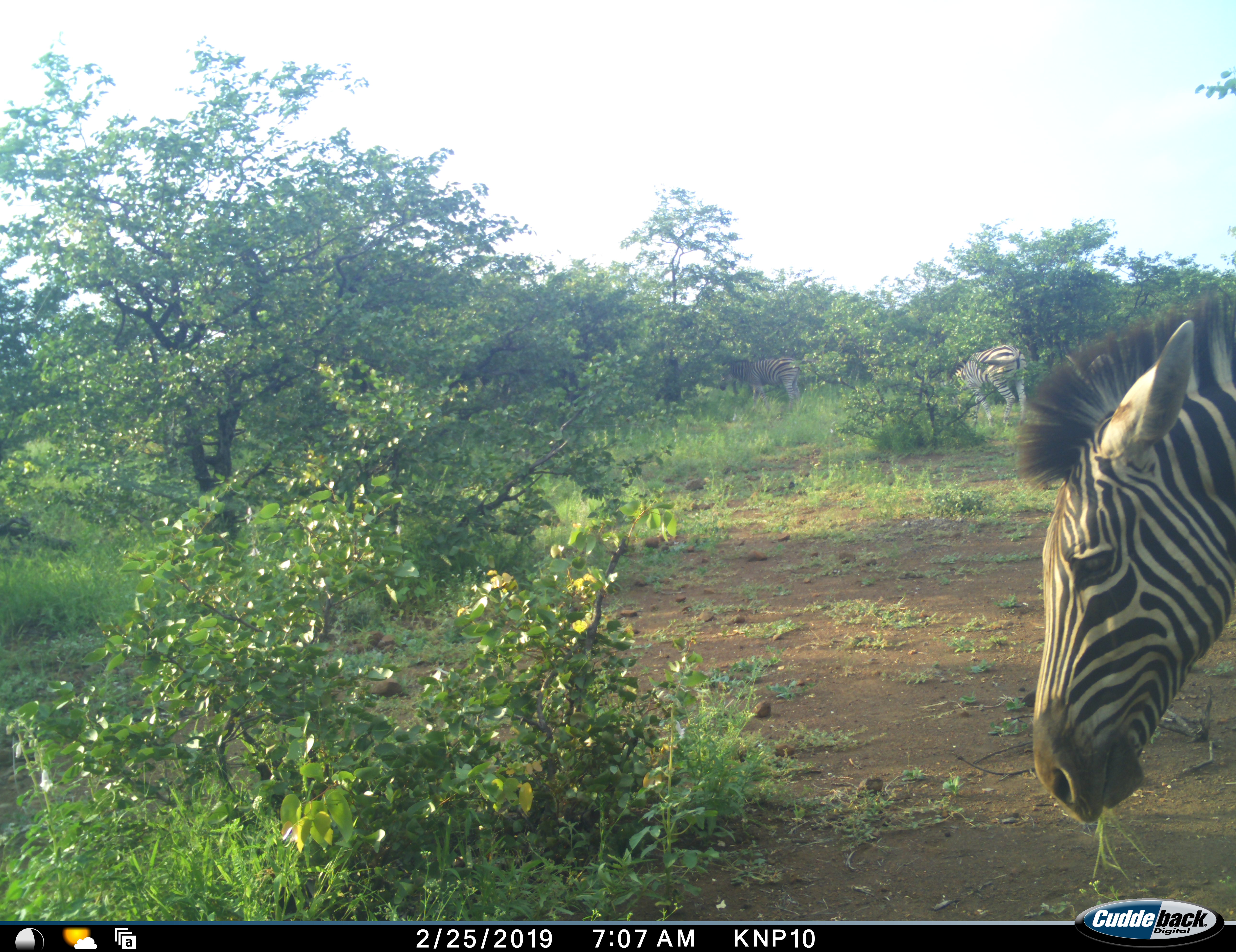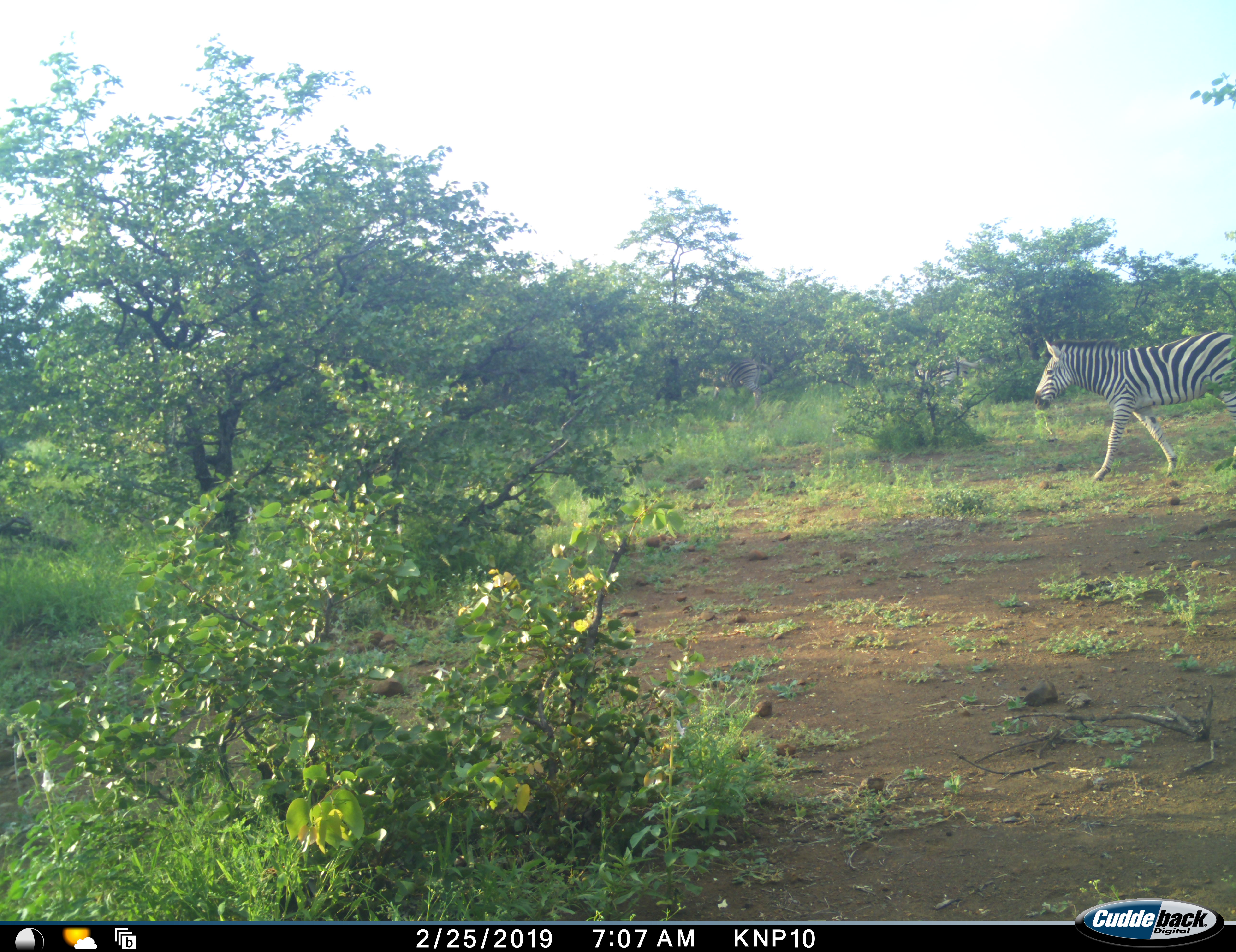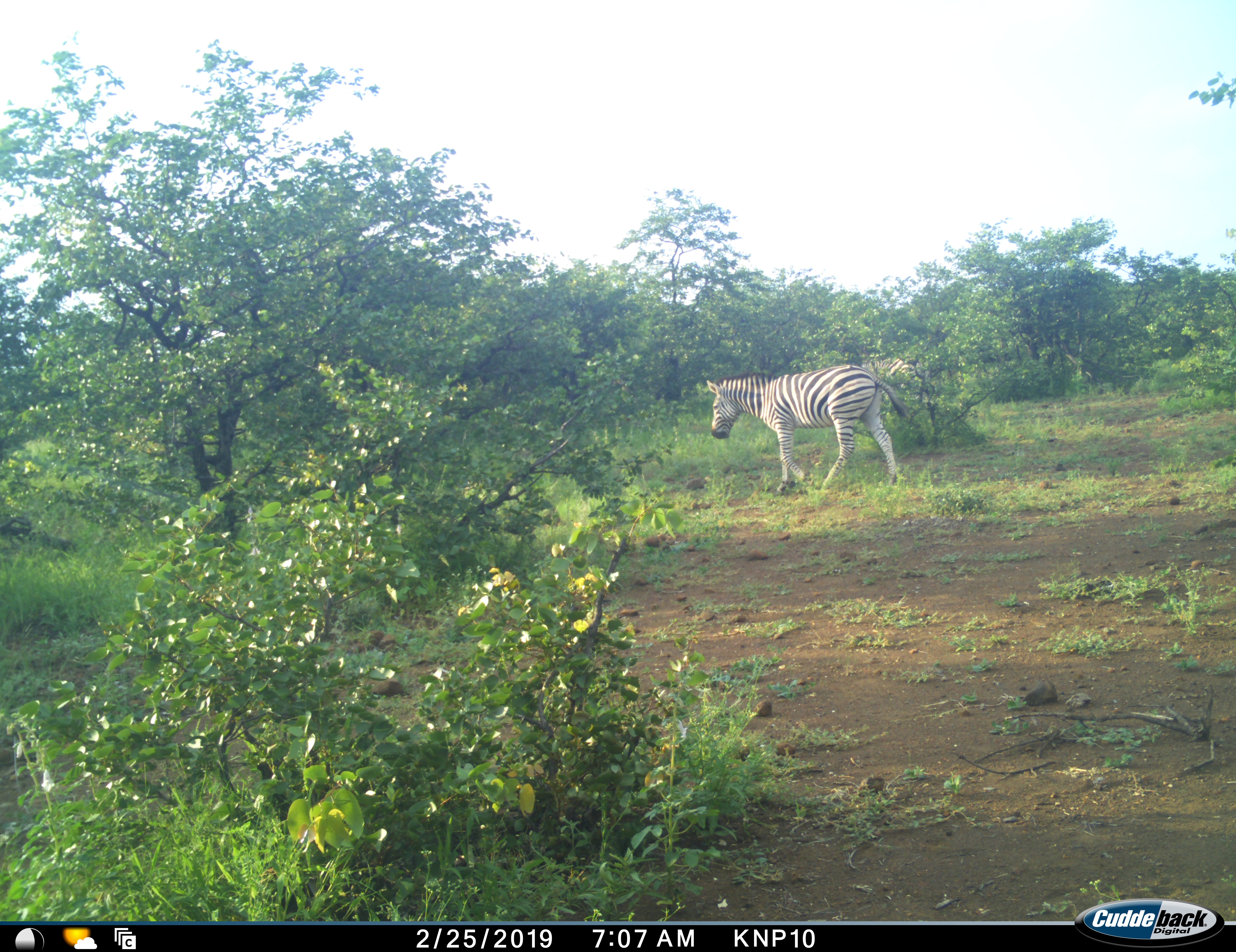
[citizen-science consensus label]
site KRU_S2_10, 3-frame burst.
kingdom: Animalia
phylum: Chordata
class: Mammalia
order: Perissodactyla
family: Equidae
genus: Equus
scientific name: Equus quagga burchellii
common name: burchell's zebra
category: zebraburchells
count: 3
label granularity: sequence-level